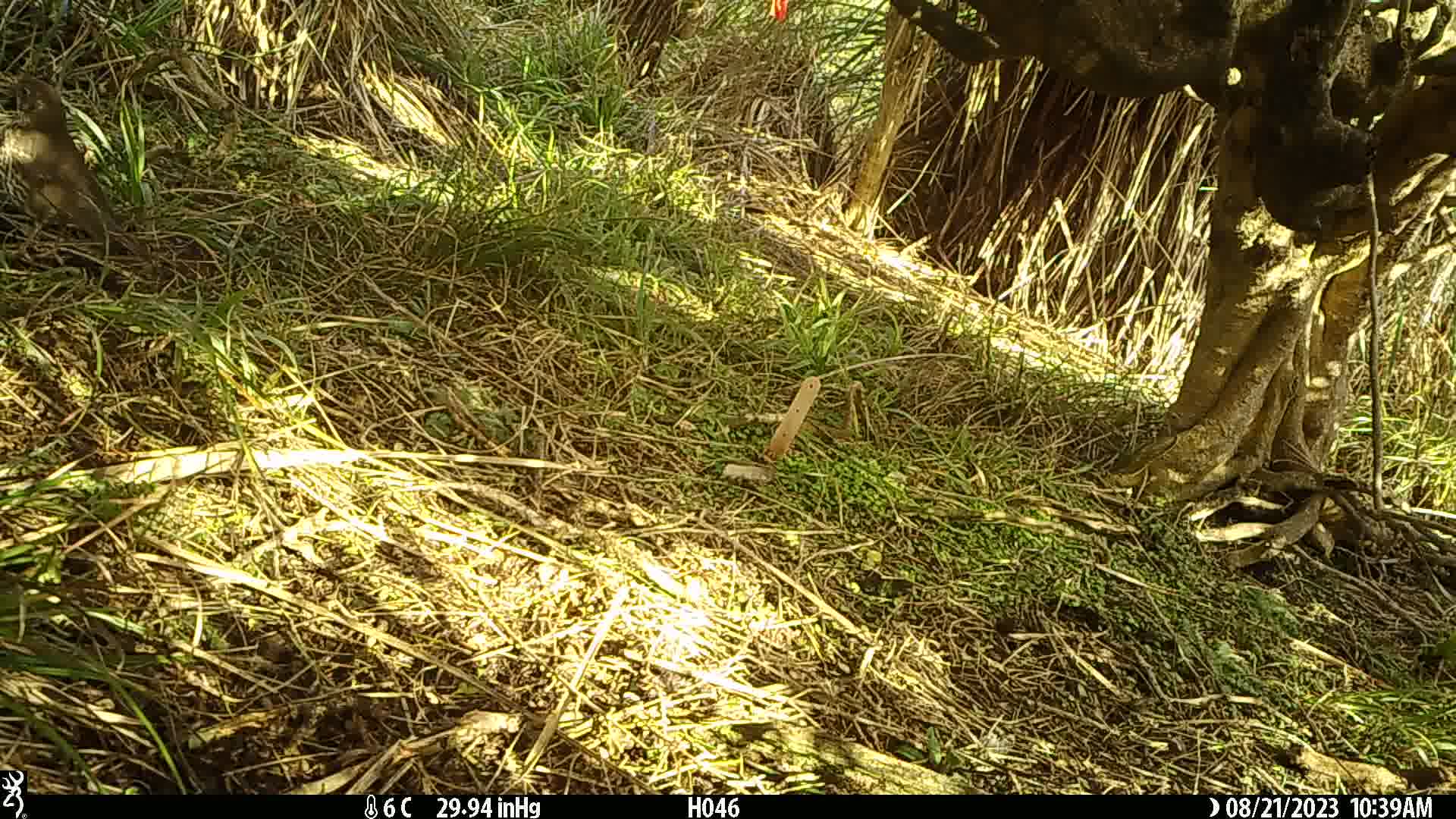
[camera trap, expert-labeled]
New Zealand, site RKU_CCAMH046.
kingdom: Animalia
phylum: Chordata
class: Aves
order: Passeriformes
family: Turdidae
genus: Turdus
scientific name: Turdus philomelos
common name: song thrush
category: thrush